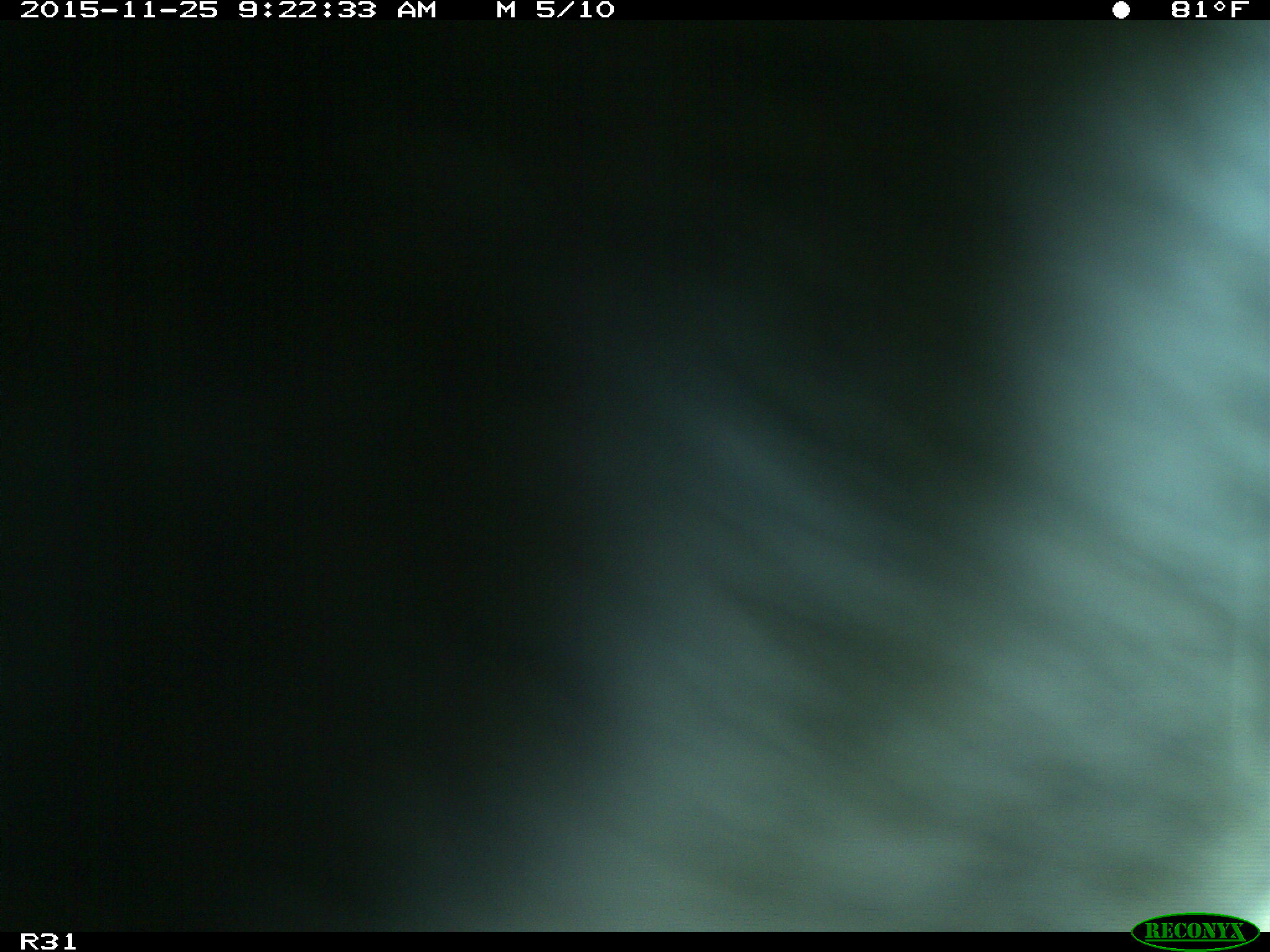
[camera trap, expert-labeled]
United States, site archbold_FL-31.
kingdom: Animalia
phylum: Chordata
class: Mammalia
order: Artiodactyla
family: Bovidae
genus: Bos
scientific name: Bos taurus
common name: domestic cow